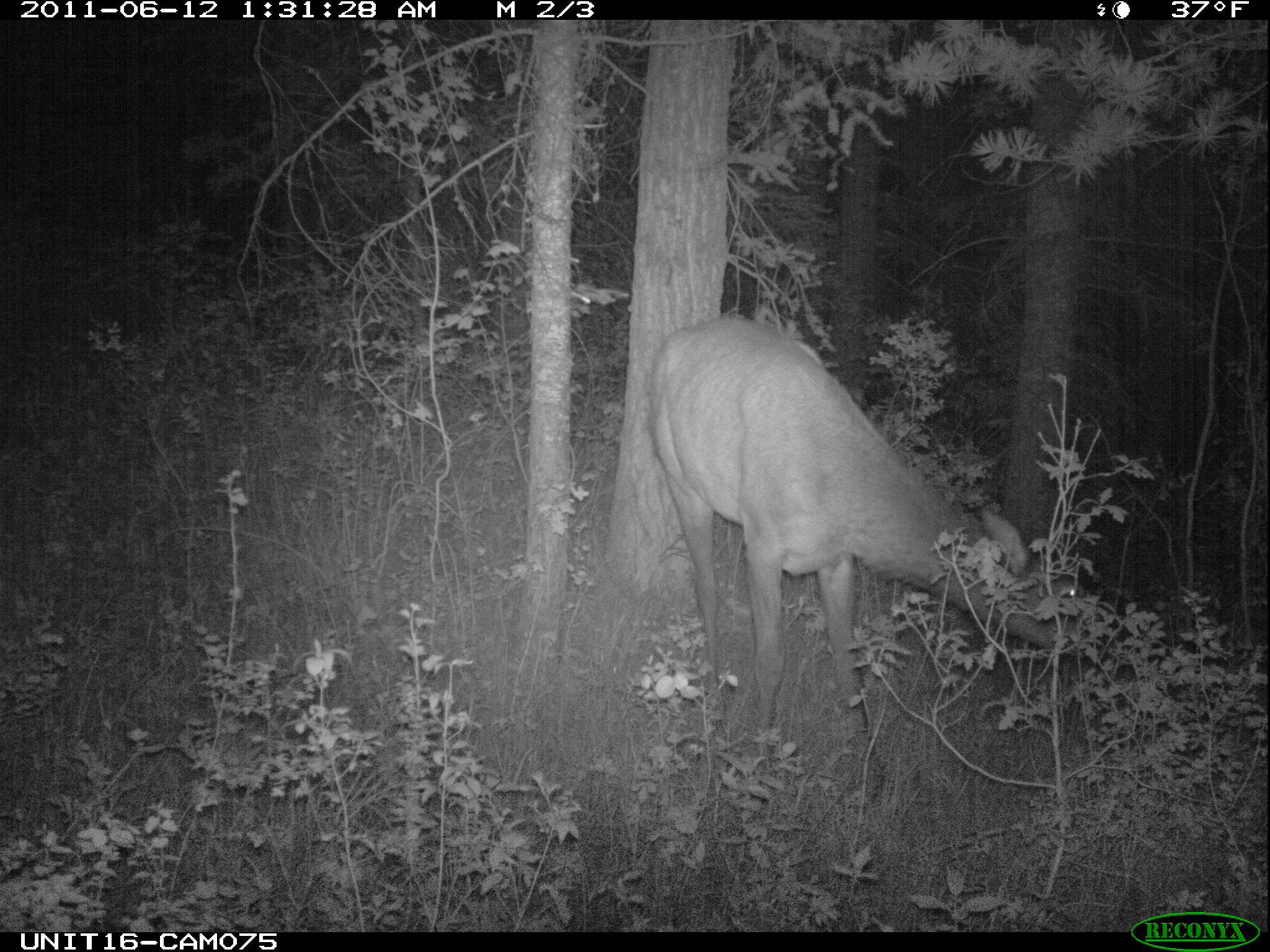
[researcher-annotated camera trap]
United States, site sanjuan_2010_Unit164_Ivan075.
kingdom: Animalia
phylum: Chordata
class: Mammalia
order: Artiodactyla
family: Cervidae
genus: Cervus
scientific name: Cervus elaphus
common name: red deer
Cervus elaphus (red deer).